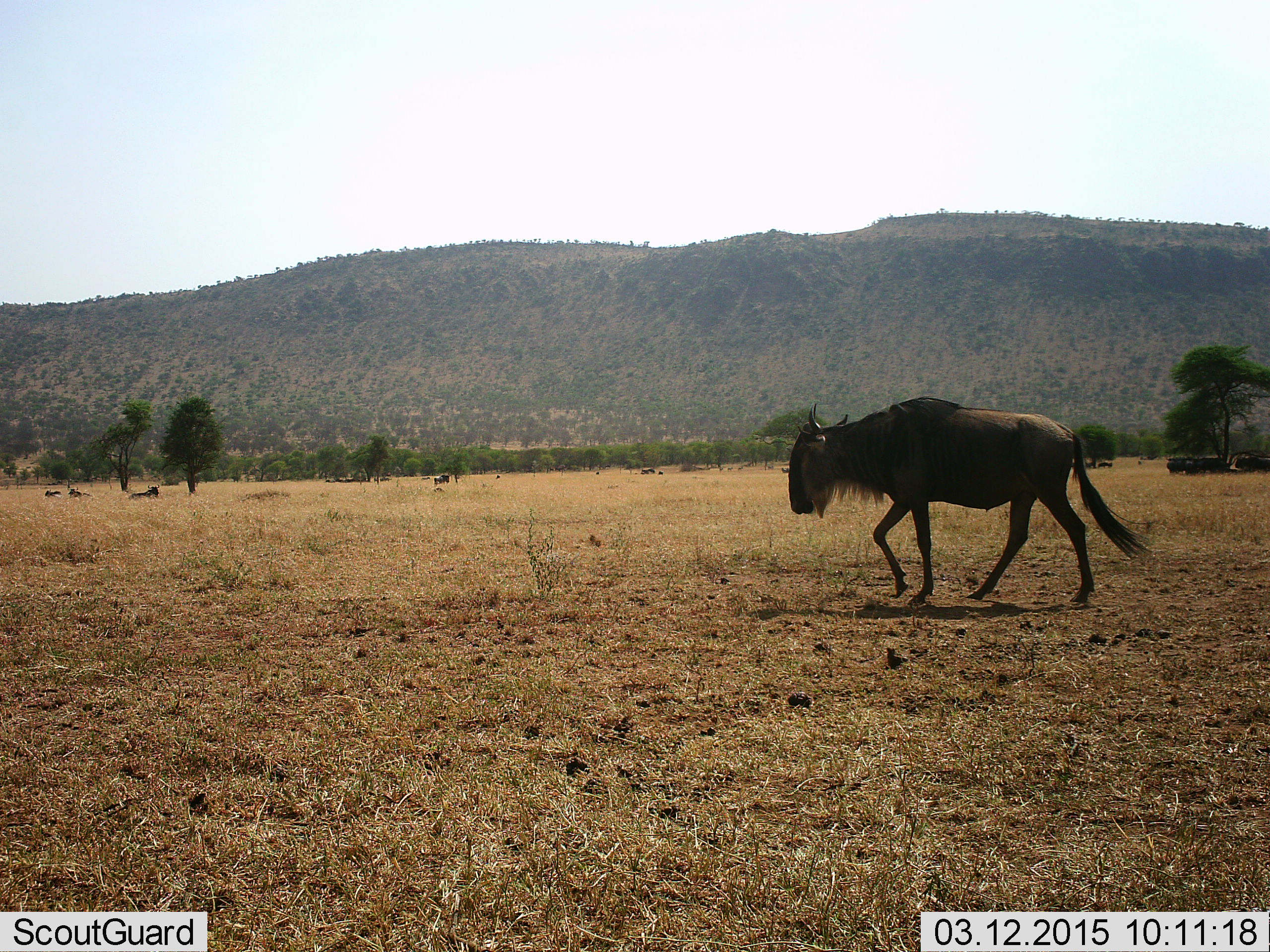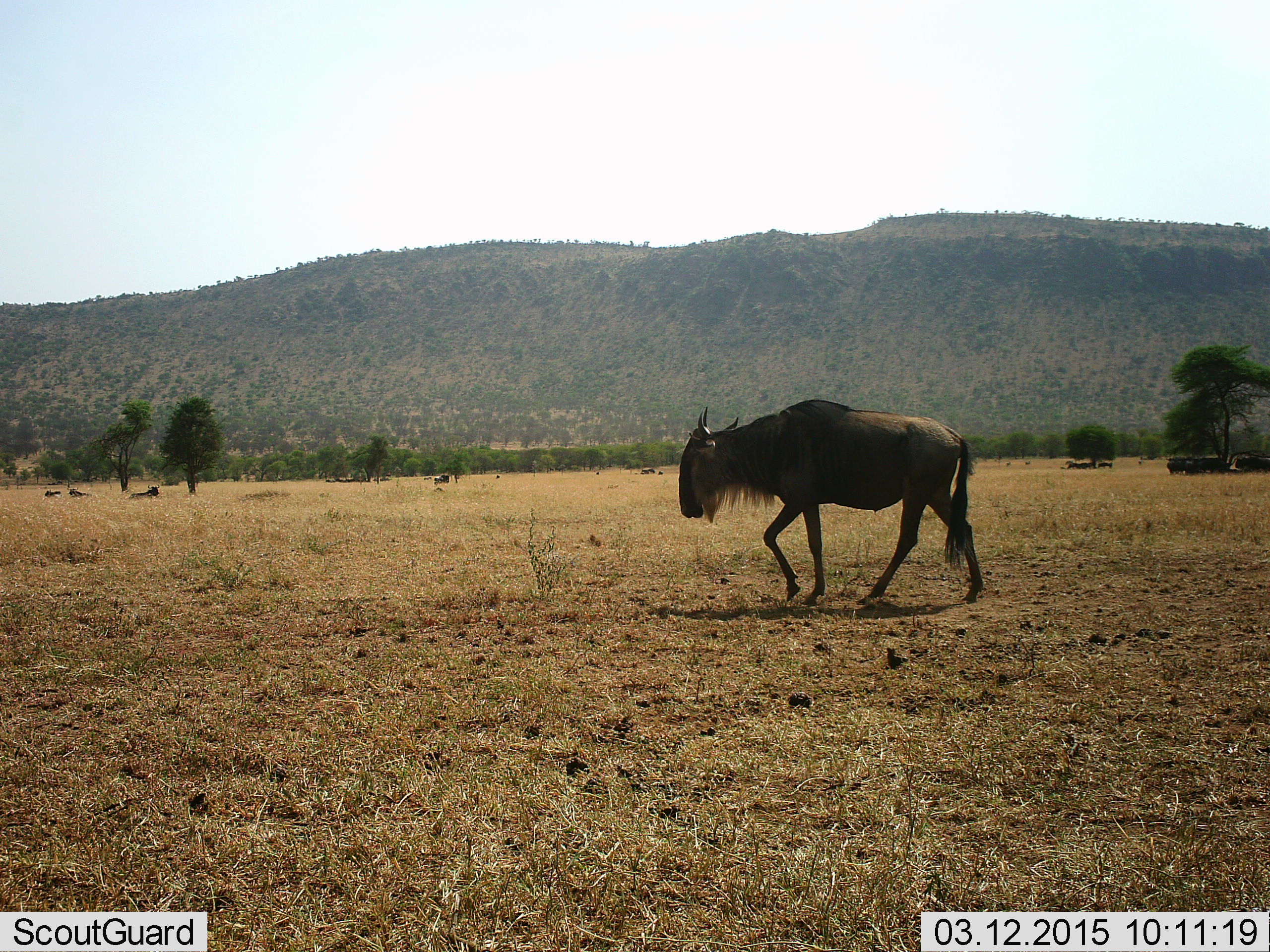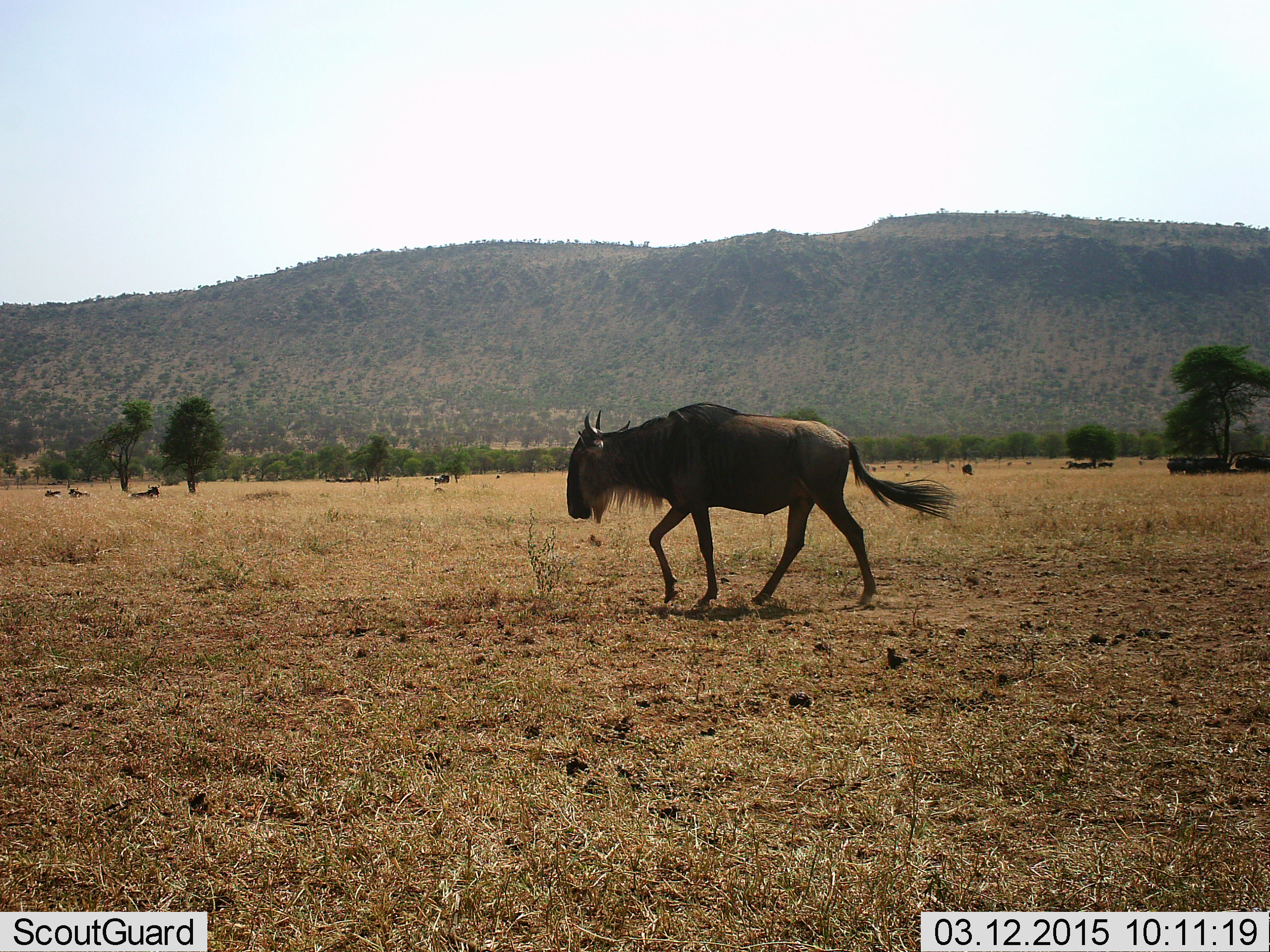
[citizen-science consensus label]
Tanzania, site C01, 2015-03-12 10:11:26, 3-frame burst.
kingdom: Animalia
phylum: Chordata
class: Mammalia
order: Artiodactyla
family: Bovidae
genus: Connochaetes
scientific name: Connochaetes taurinus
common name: blue wildebeest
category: wildebeest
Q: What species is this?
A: Wildebeest (blue wildebeest) (Connochaetes taurinus).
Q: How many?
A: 1.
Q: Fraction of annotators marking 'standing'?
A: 50%.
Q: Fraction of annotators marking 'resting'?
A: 40%.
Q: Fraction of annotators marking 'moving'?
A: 90%.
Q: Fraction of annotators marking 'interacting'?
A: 10%.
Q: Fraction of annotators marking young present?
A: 0%.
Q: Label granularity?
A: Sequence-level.